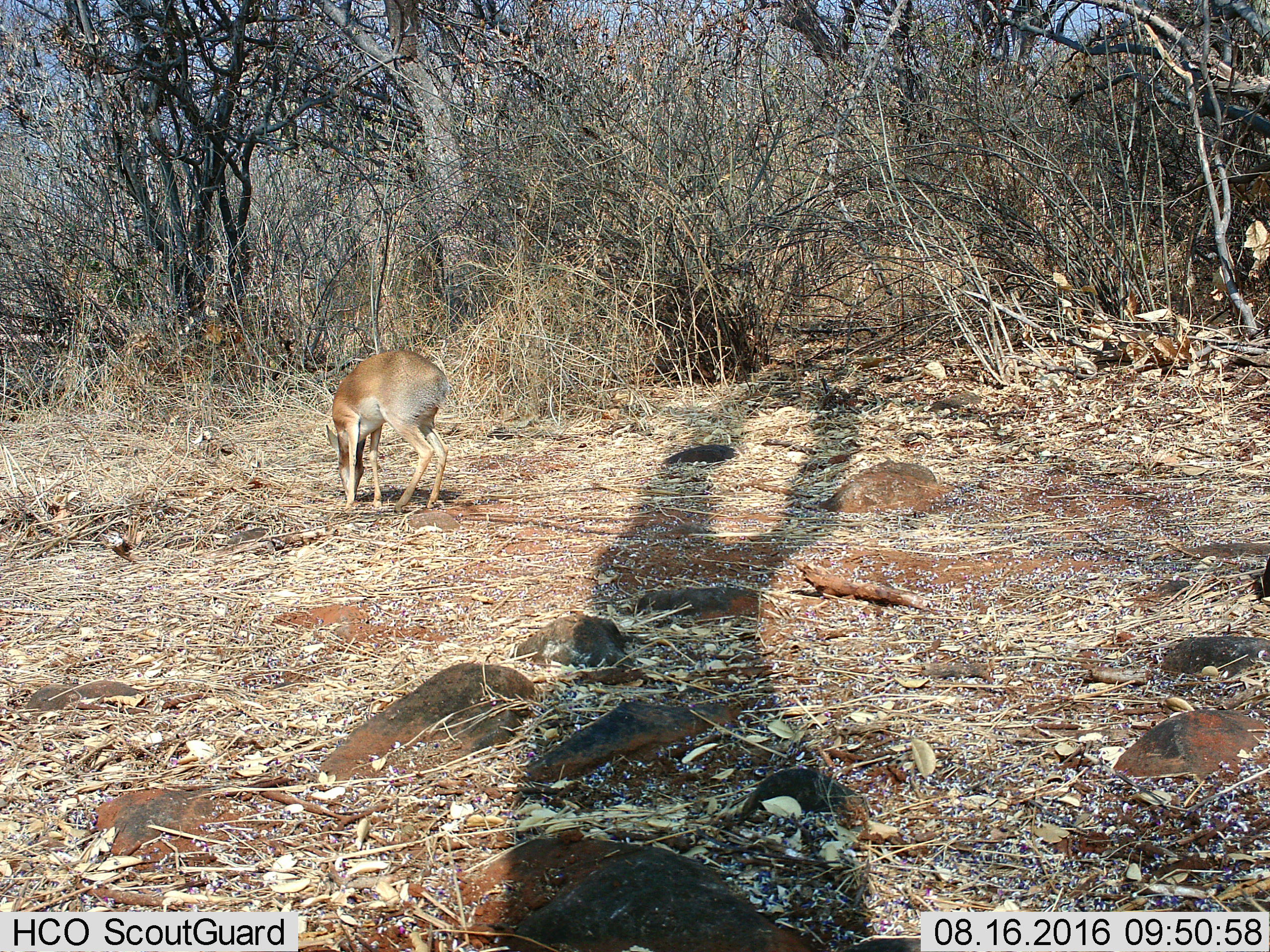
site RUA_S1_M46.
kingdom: Animalia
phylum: Chordata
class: Mammalia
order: Artiodactyla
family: Bovidae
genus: Madoqua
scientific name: Madoqua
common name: dik-dik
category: dikdik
Dikdik (dik-dik) (Madoqua), count 1. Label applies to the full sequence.